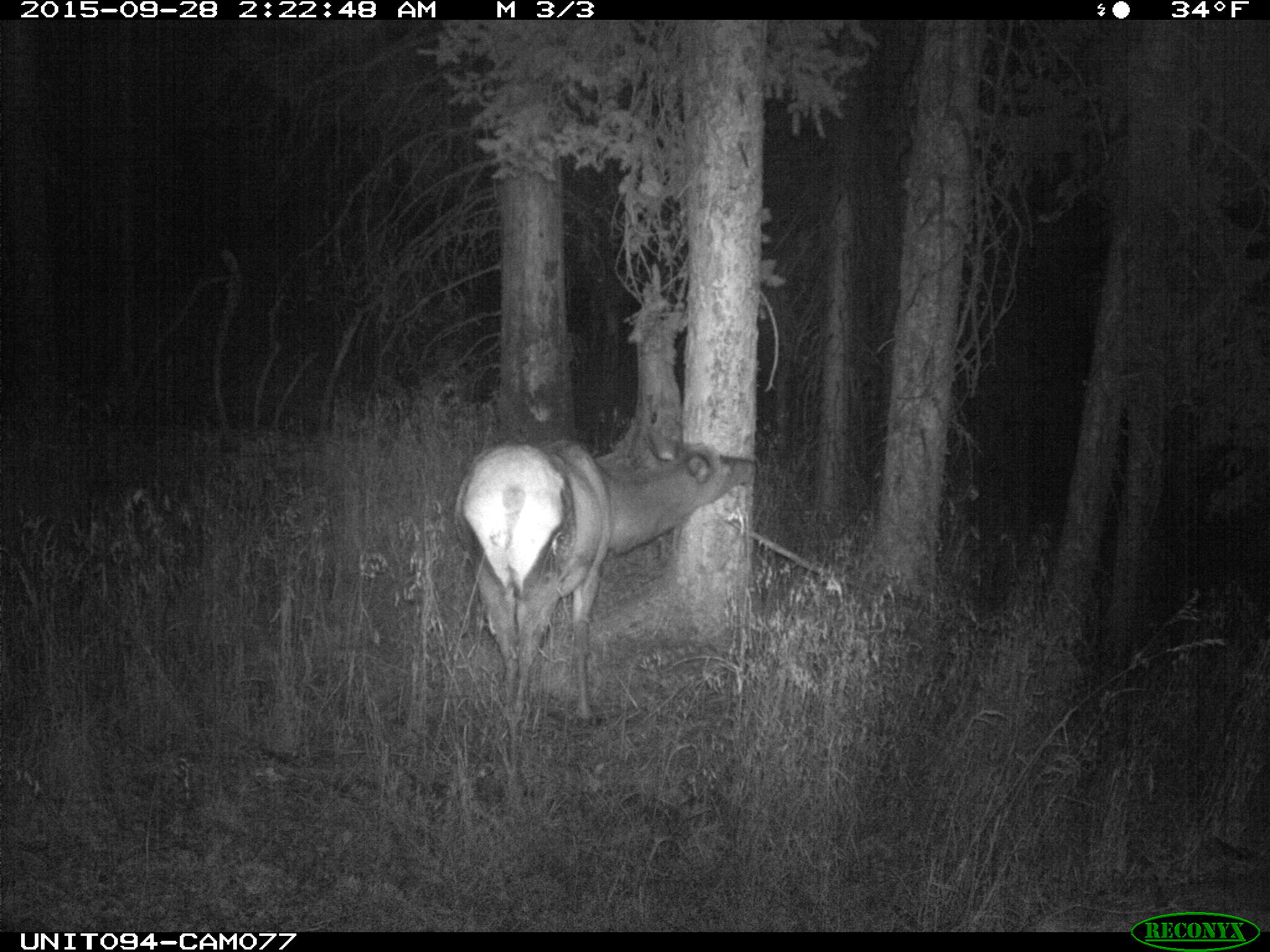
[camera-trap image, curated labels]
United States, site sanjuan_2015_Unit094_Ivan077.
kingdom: Animalia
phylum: Chordata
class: Mammalia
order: Artiodactyla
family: Cervidae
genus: Cervus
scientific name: Cervus elaphus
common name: red deer